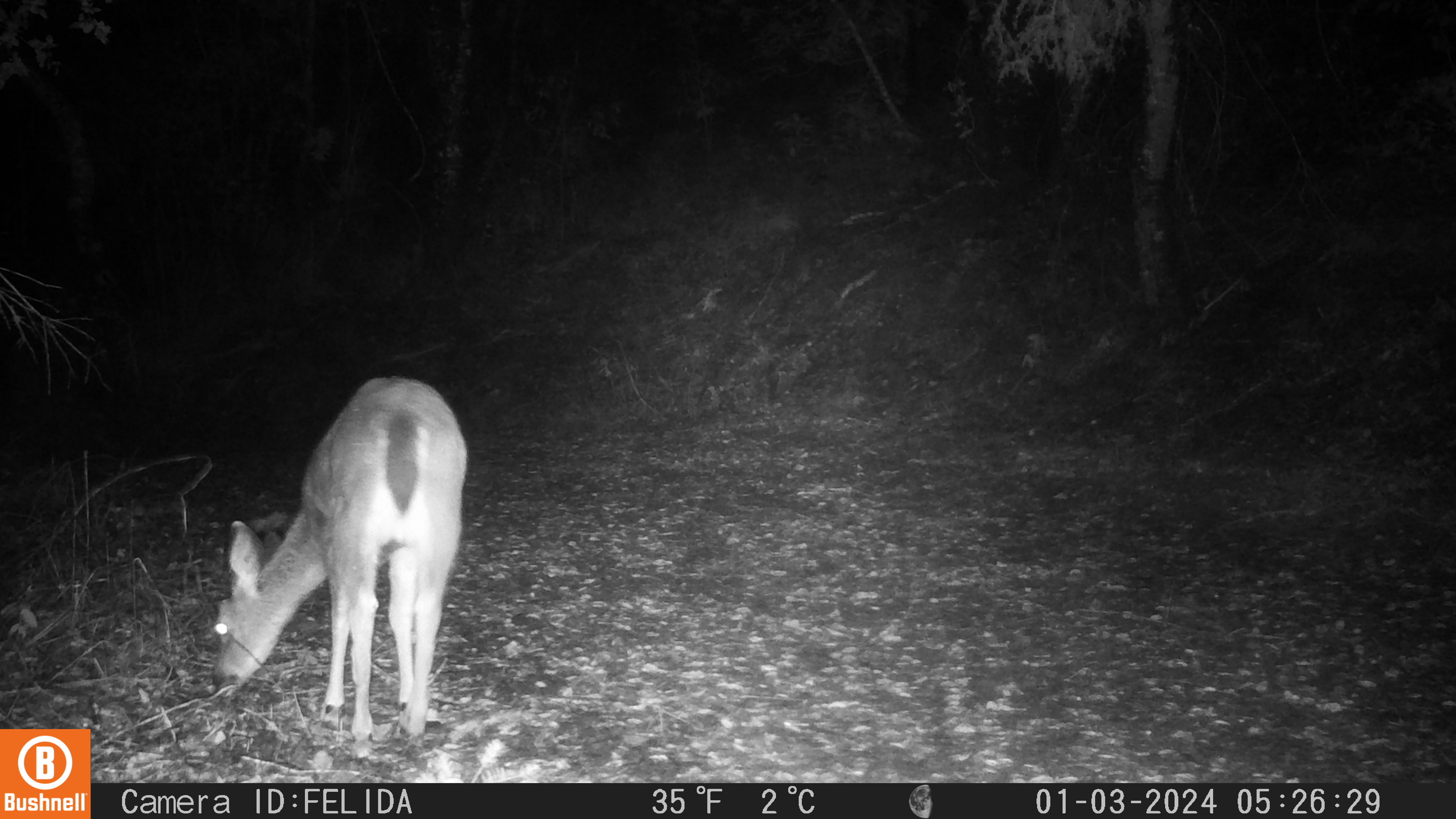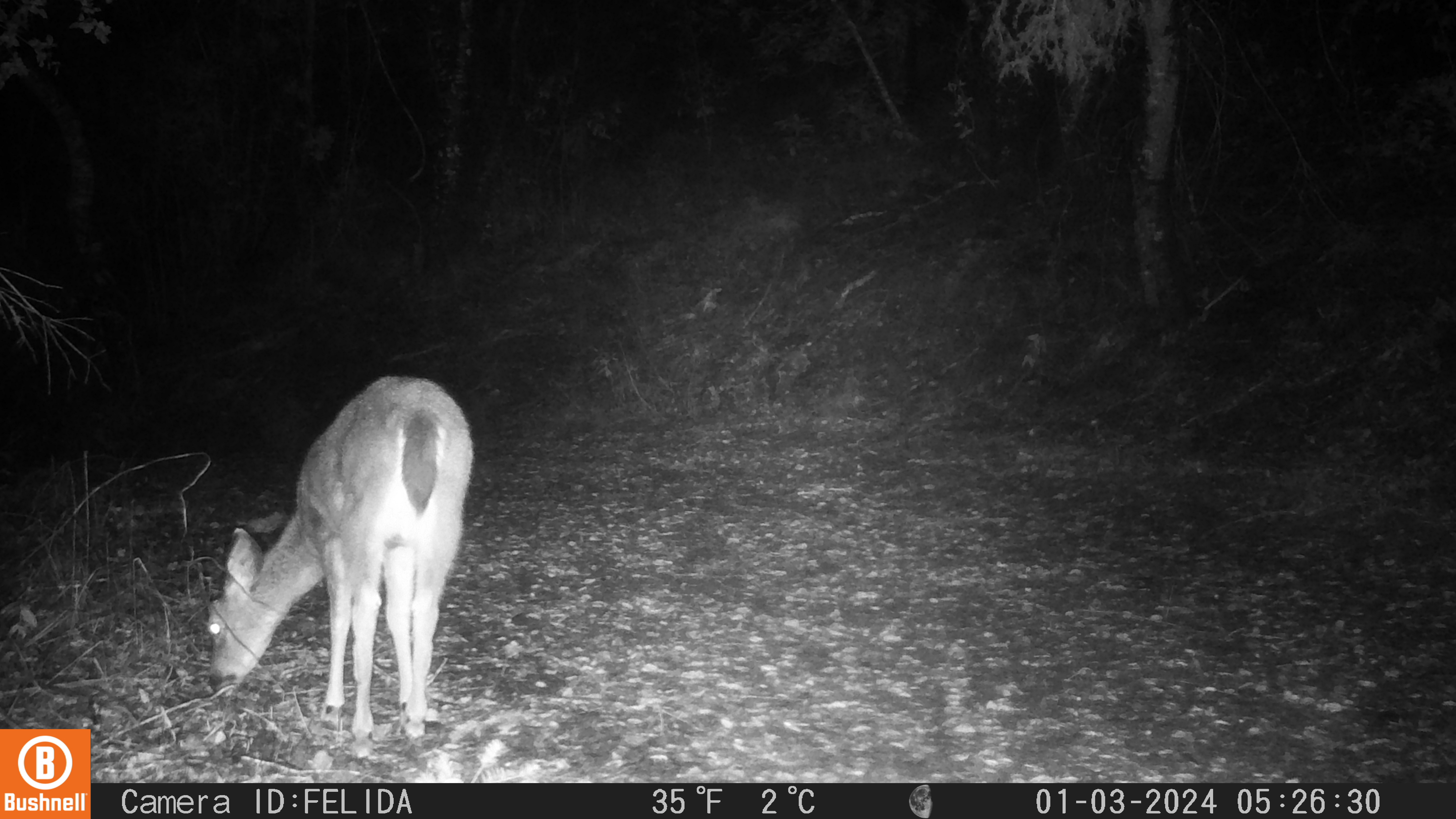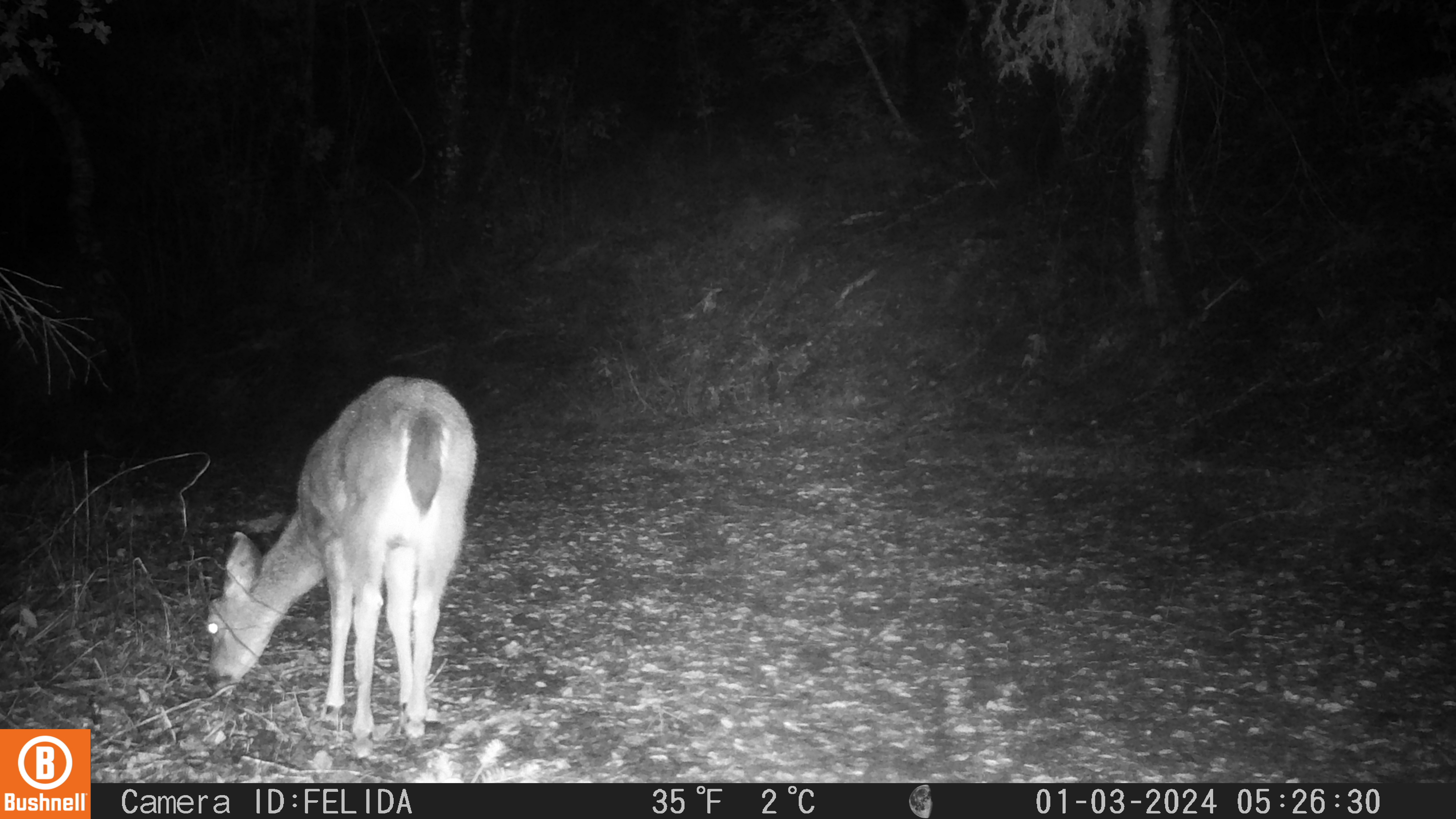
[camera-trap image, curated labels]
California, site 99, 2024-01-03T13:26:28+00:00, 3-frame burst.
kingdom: Animalia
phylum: Chordata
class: Mammalia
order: Artiodactyla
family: Cervidae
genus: Odocoileus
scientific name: Odocoileus hemionus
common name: mule deer